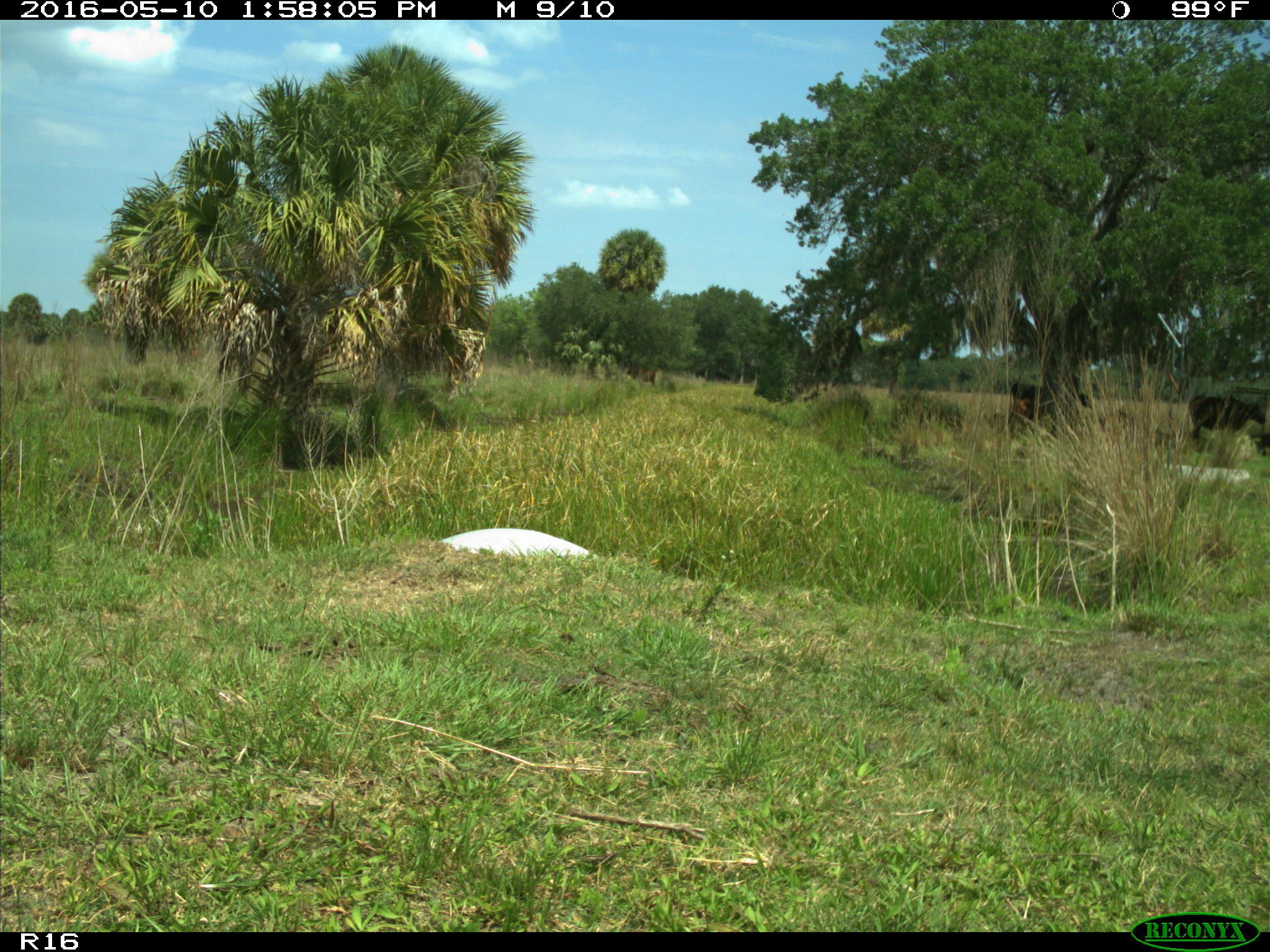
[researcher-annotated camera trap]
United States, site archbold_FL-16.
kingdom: Animalia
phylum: Chordata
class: Mammalia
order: Artiodactyla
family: Bovidae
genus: Bos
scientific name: Bos taurus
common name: domestic cow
Bos taurus (domestic cow).